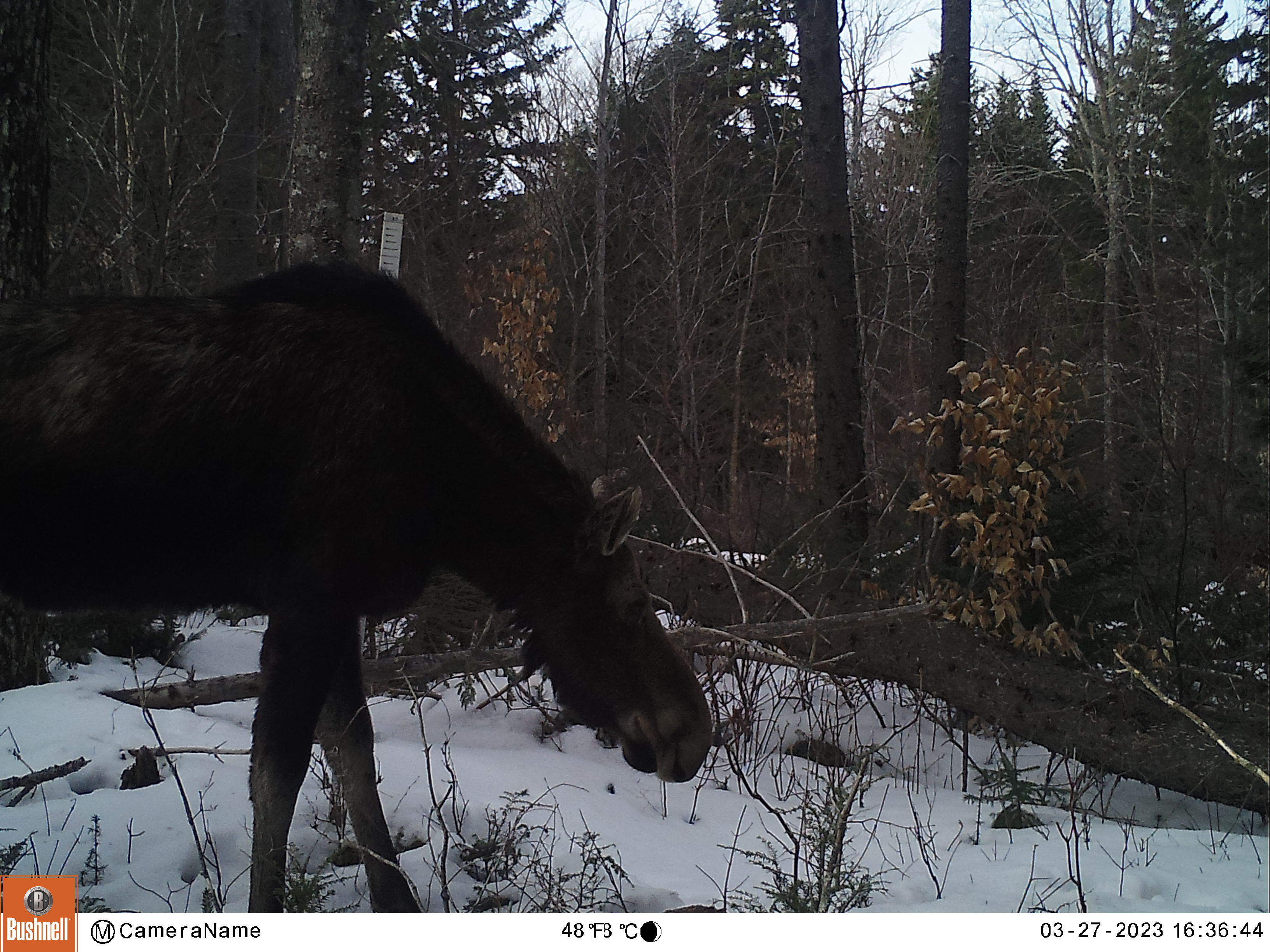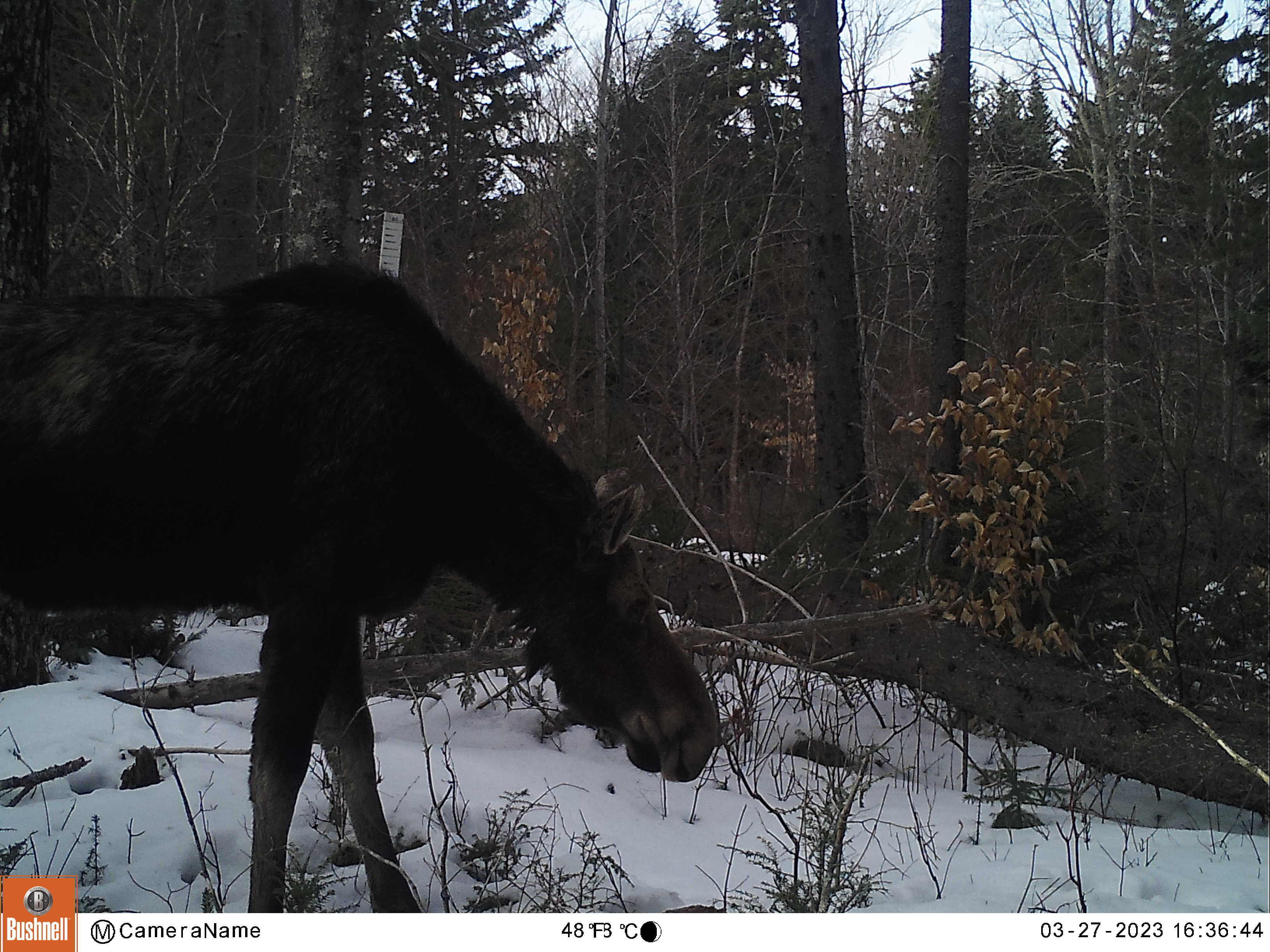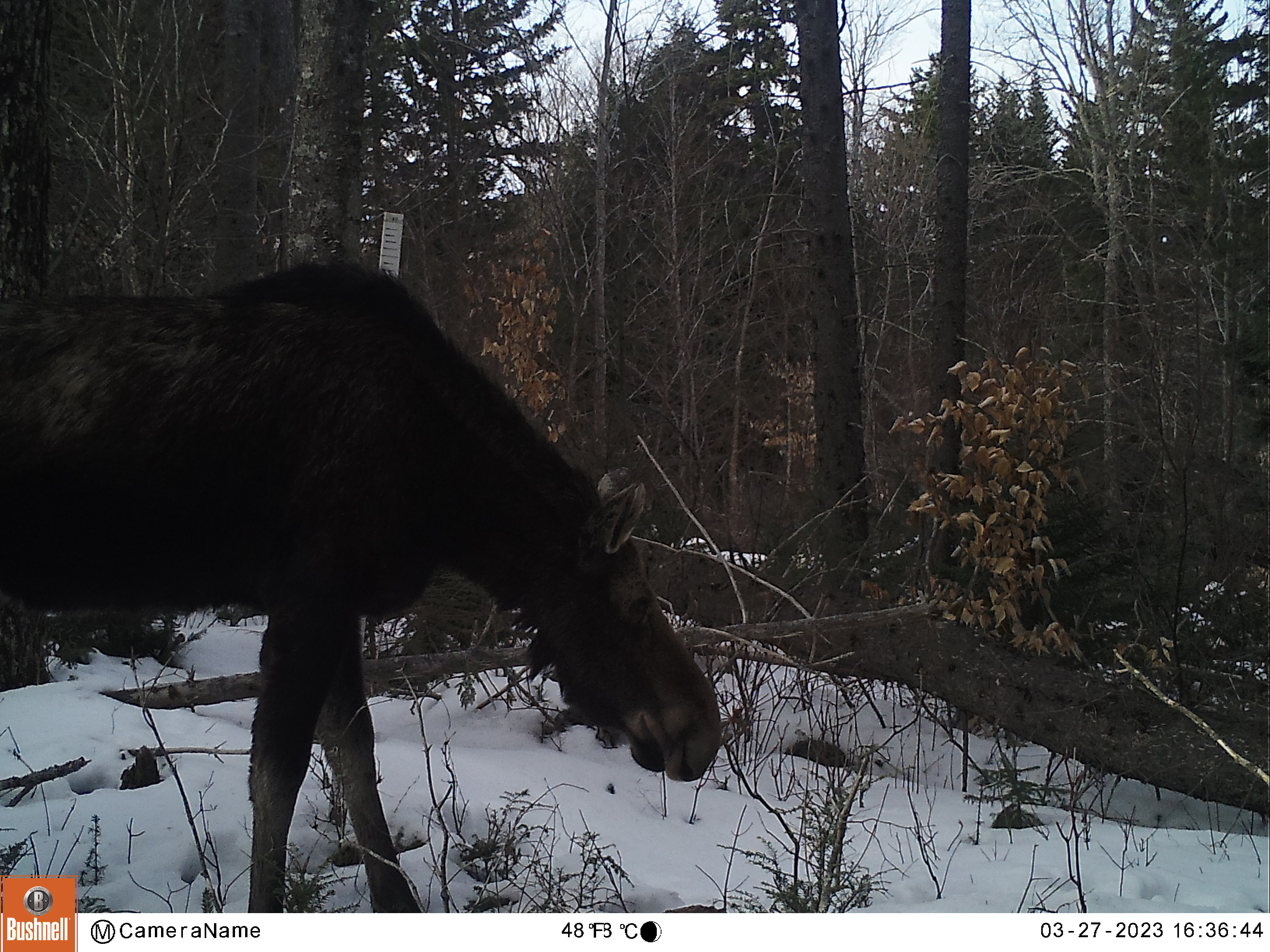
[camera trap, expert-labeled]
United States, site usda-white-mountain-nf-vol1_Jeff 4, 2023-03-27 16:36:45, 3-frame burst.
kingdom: Animalia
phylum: Chordata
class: Mammalia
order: Artiodactyla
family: Cervidae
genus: Alces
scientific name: Alces alces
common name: moose